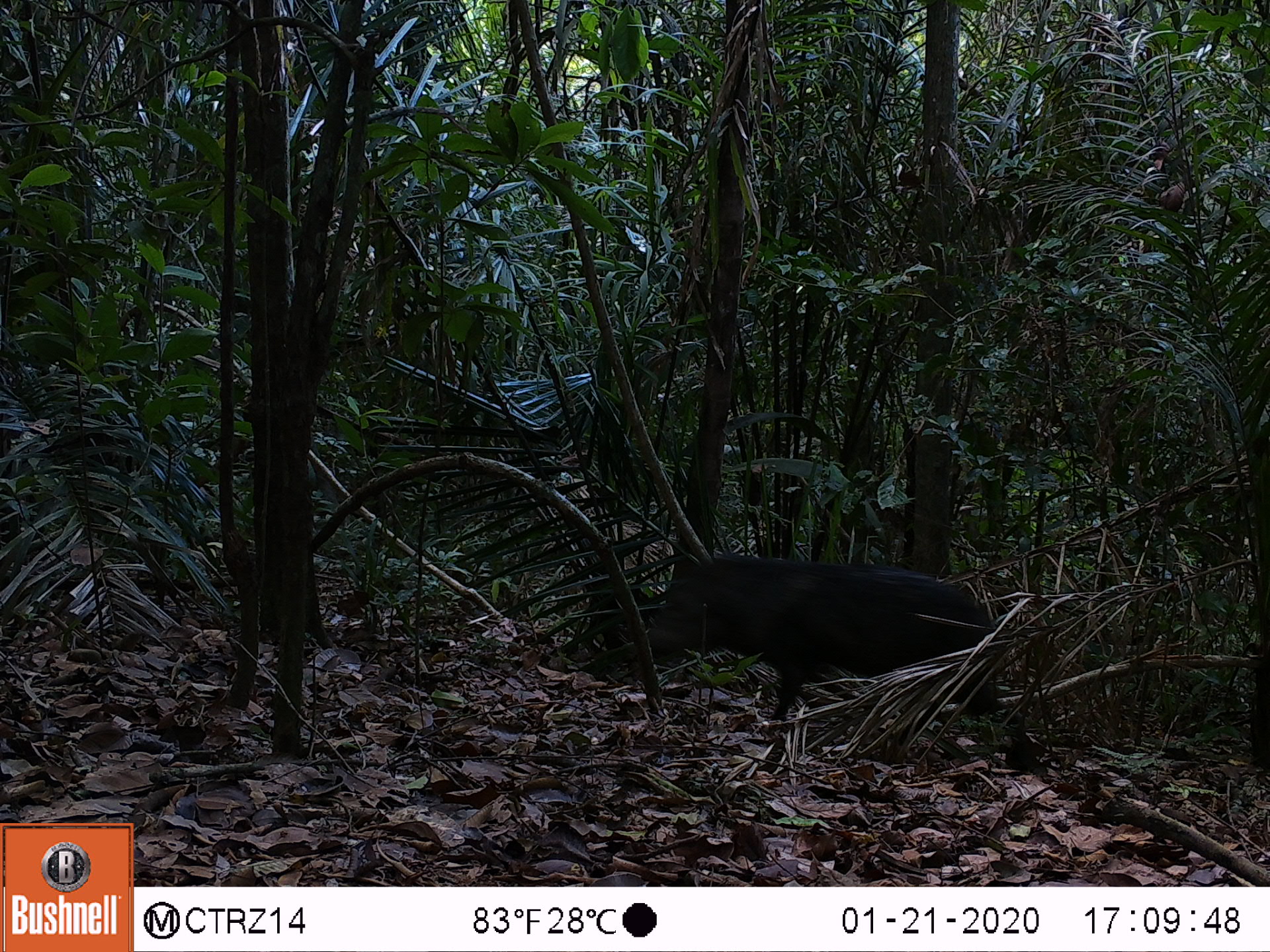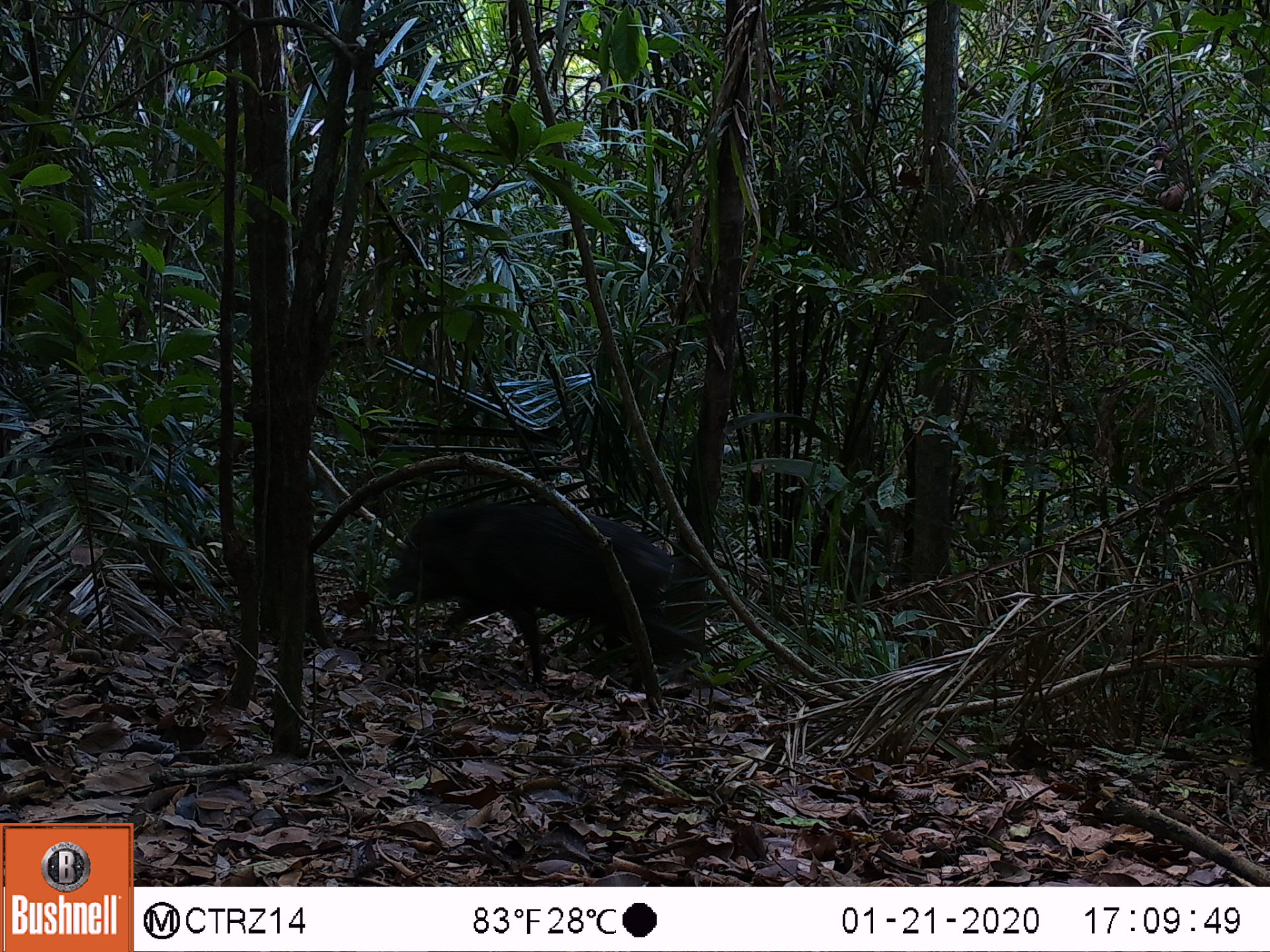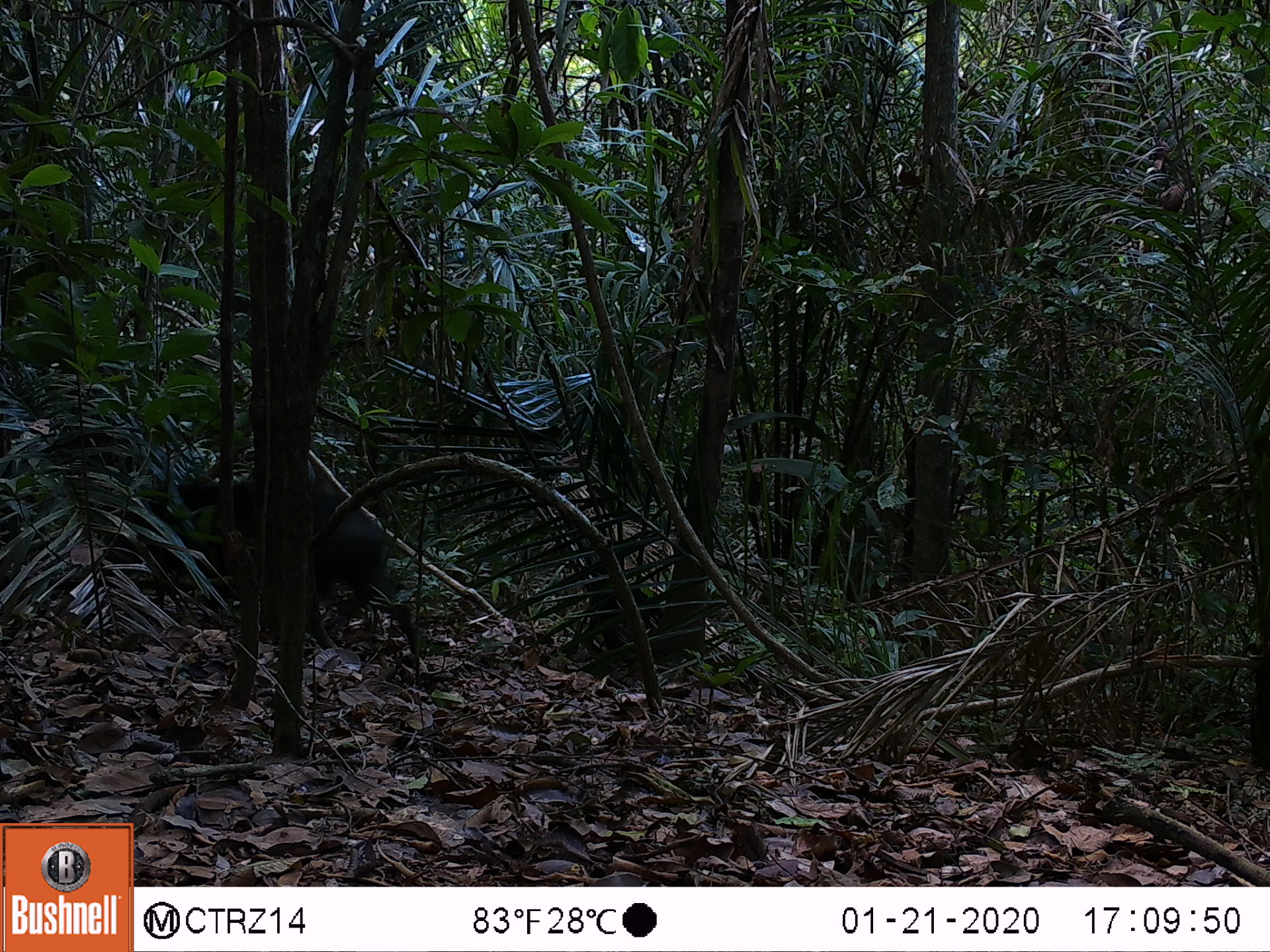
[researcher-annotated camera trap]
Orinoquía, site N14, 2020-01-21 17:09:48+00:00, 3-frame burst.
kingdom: Animalia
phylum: Chordata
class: Mammalia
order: Artiodactyla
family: Tayassuidae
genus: Pecari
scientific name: Pecari tajacu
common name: collared peccary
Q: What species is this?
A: Collared peccary (Pecari tajacu).